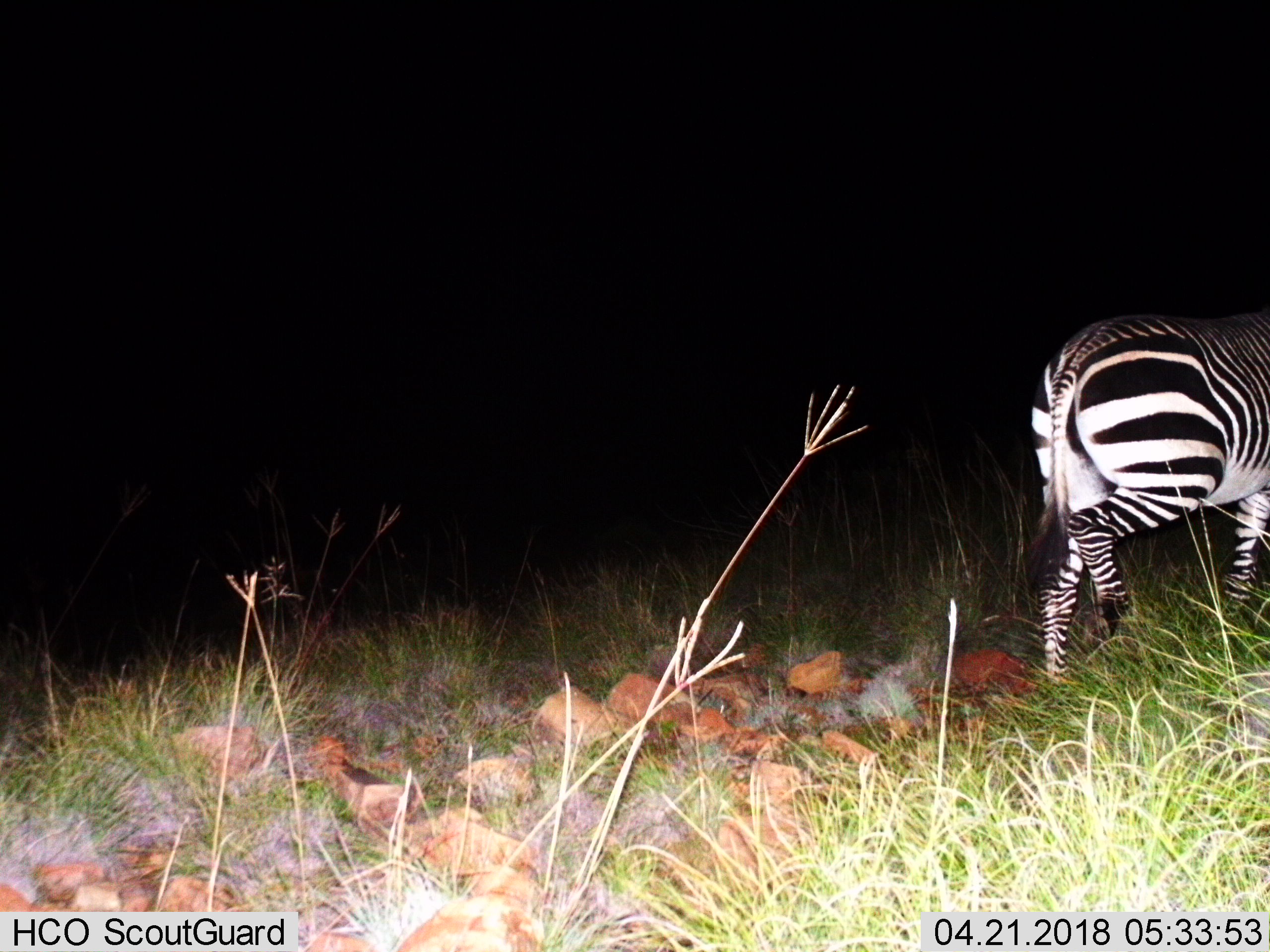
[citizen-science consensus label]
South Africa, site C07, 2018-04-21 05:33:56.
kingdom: Animalia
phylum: Chordata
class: Mammalia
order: Perissodactyla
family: Equidae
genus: Equus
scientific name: Equus zebra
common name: mountain zebra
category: zebramountain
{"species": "zebramountain (mountain zebra) (Equus zebra)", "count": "1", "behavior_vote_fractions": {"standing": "0%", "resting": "0%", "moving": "100%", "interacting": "0%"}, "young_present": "0%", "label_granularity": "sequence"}